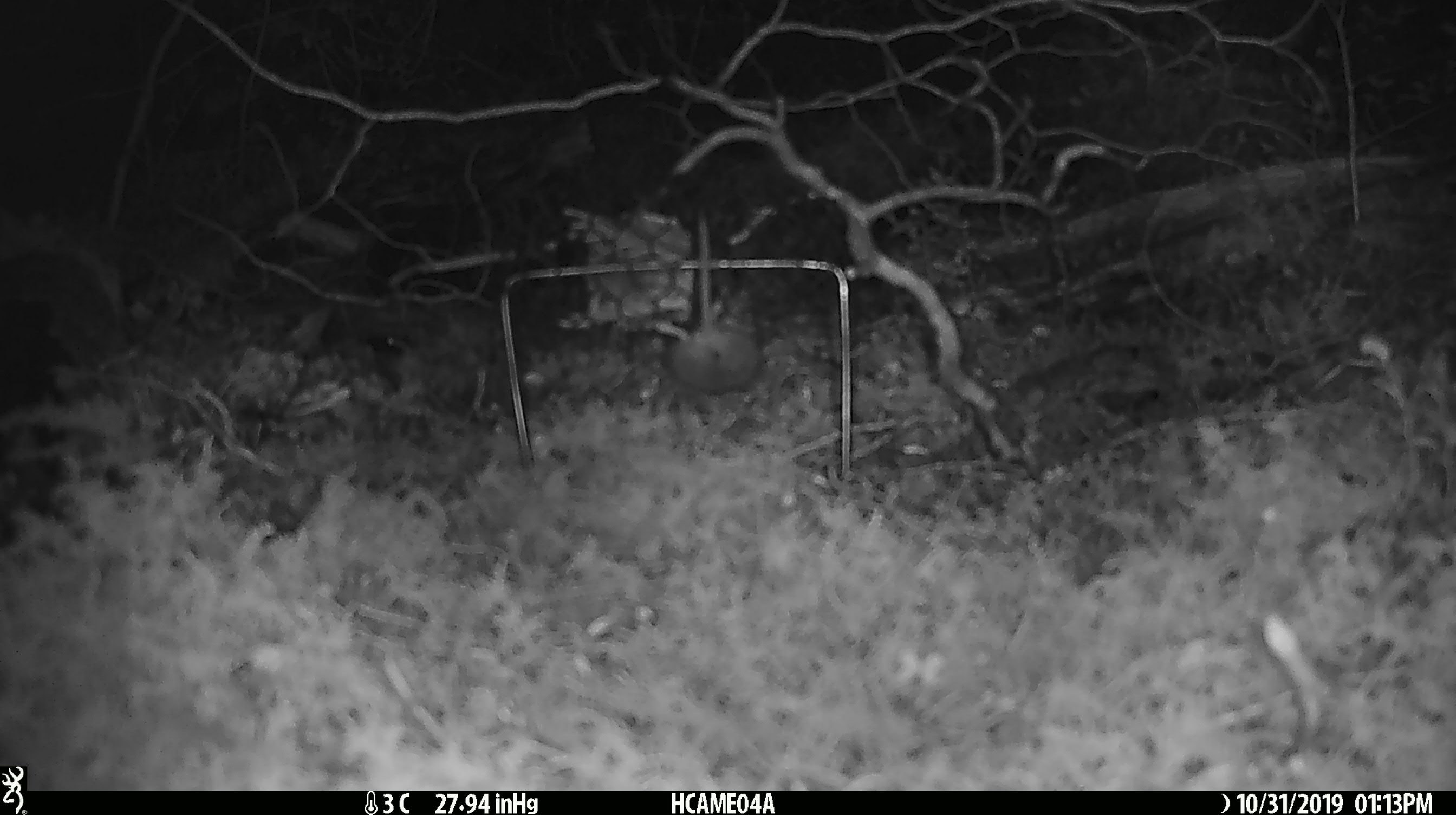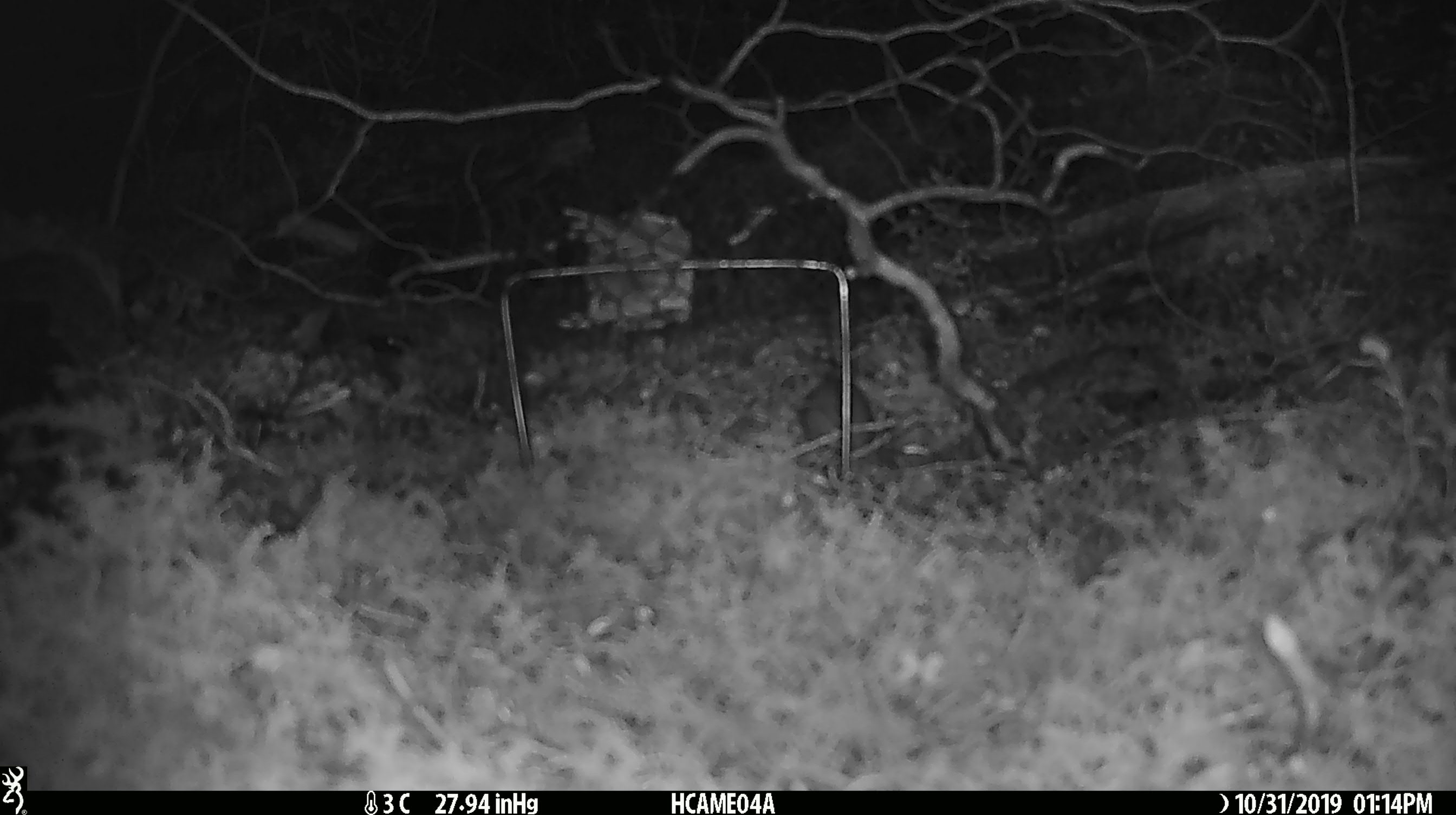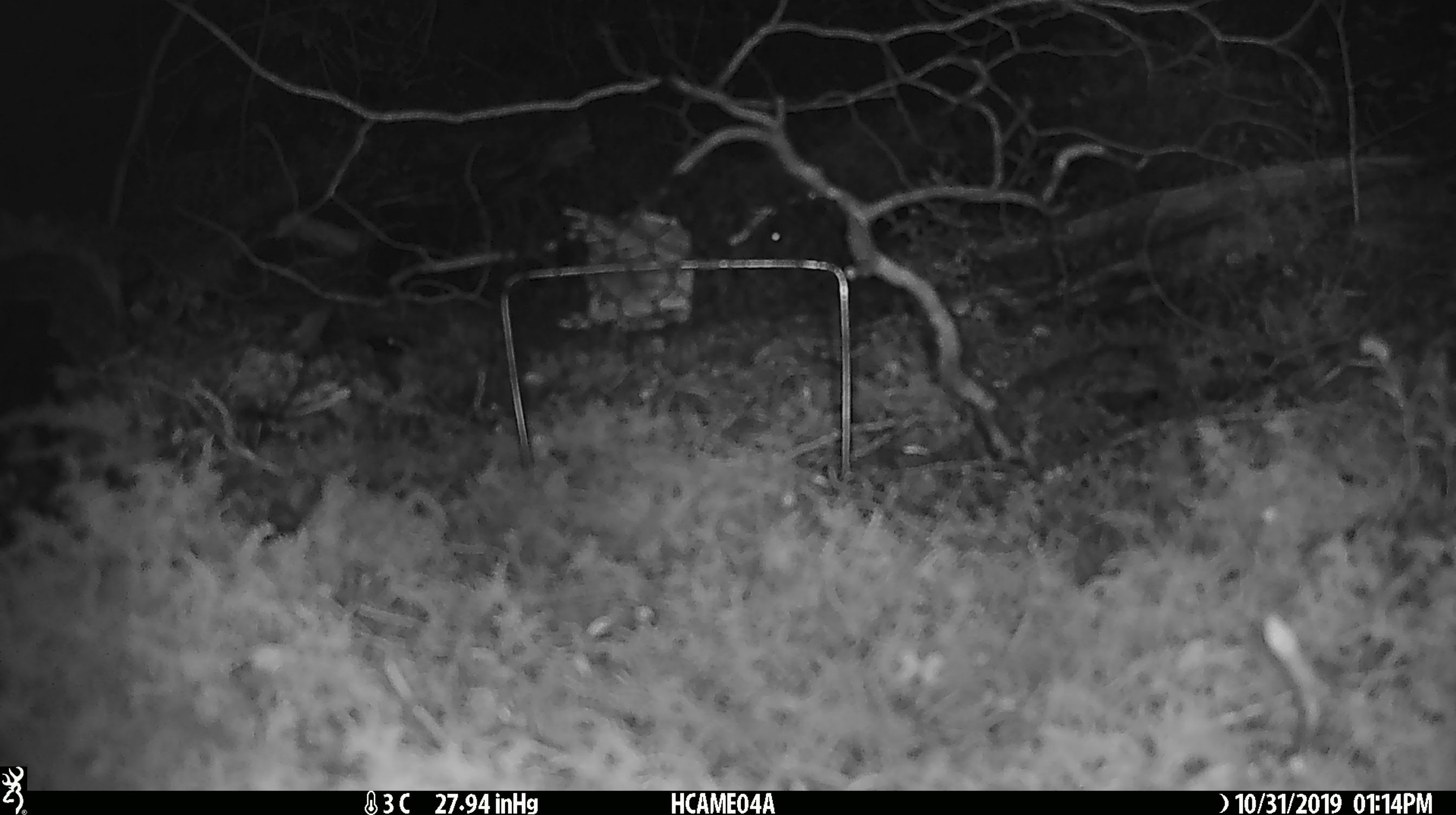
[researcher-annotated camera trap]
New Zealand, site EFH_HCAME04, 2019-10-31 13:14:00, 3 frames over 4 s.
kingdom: Animalia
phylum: Chordata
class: Mammalia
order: Rodentia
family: Muridae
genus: Mus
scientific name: Mus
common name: mouse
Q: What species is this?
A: Mouse (Mus).